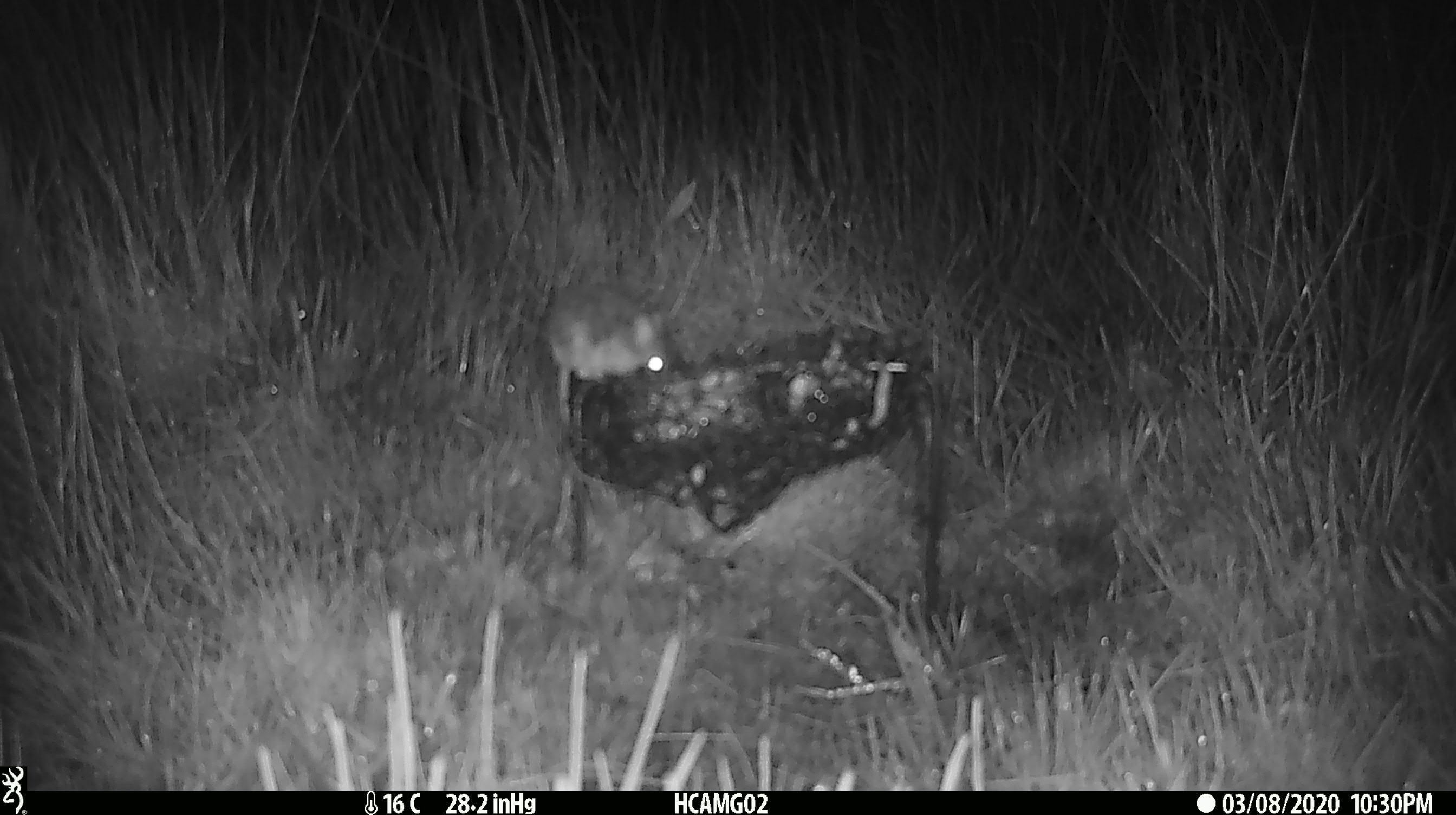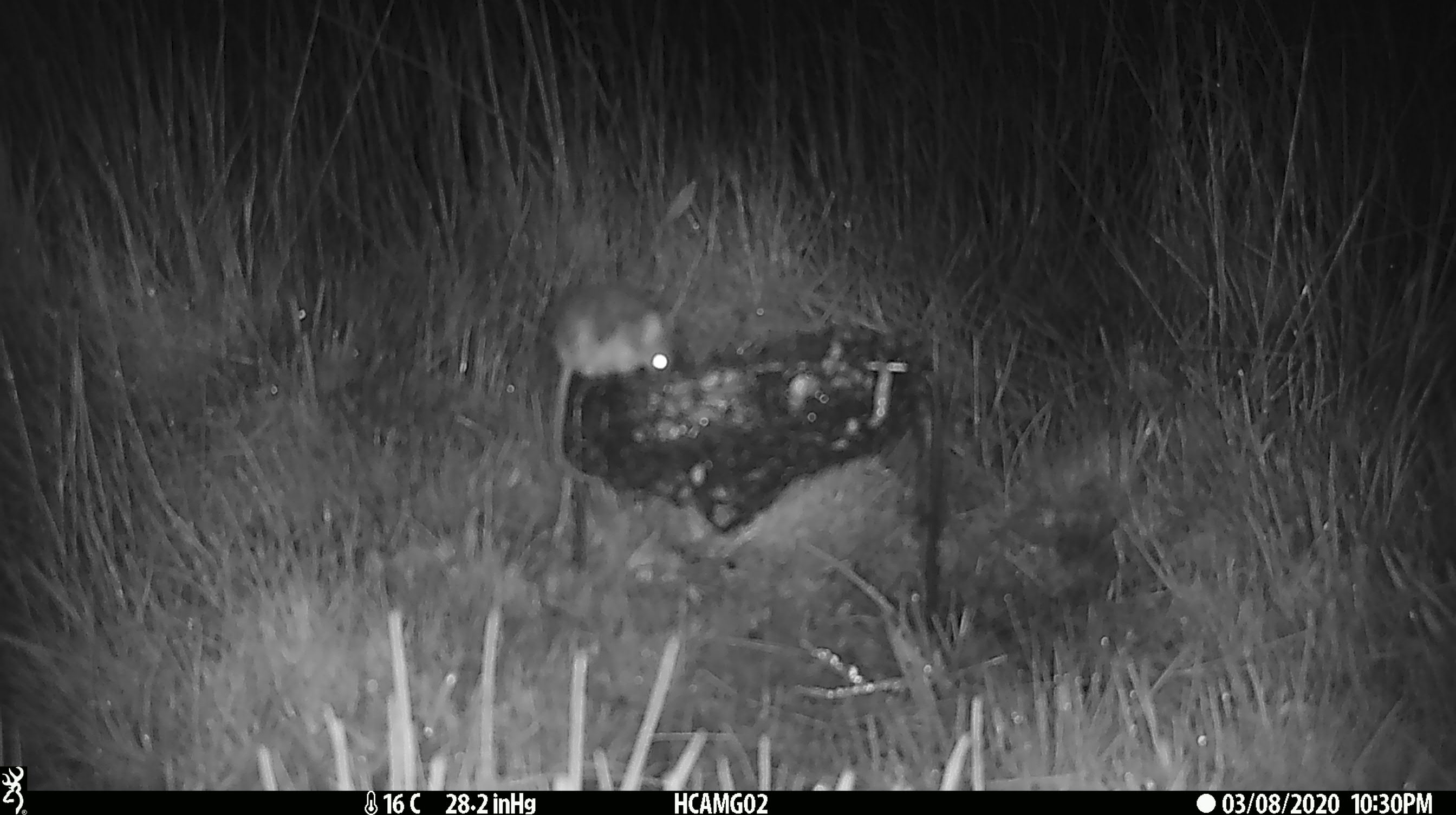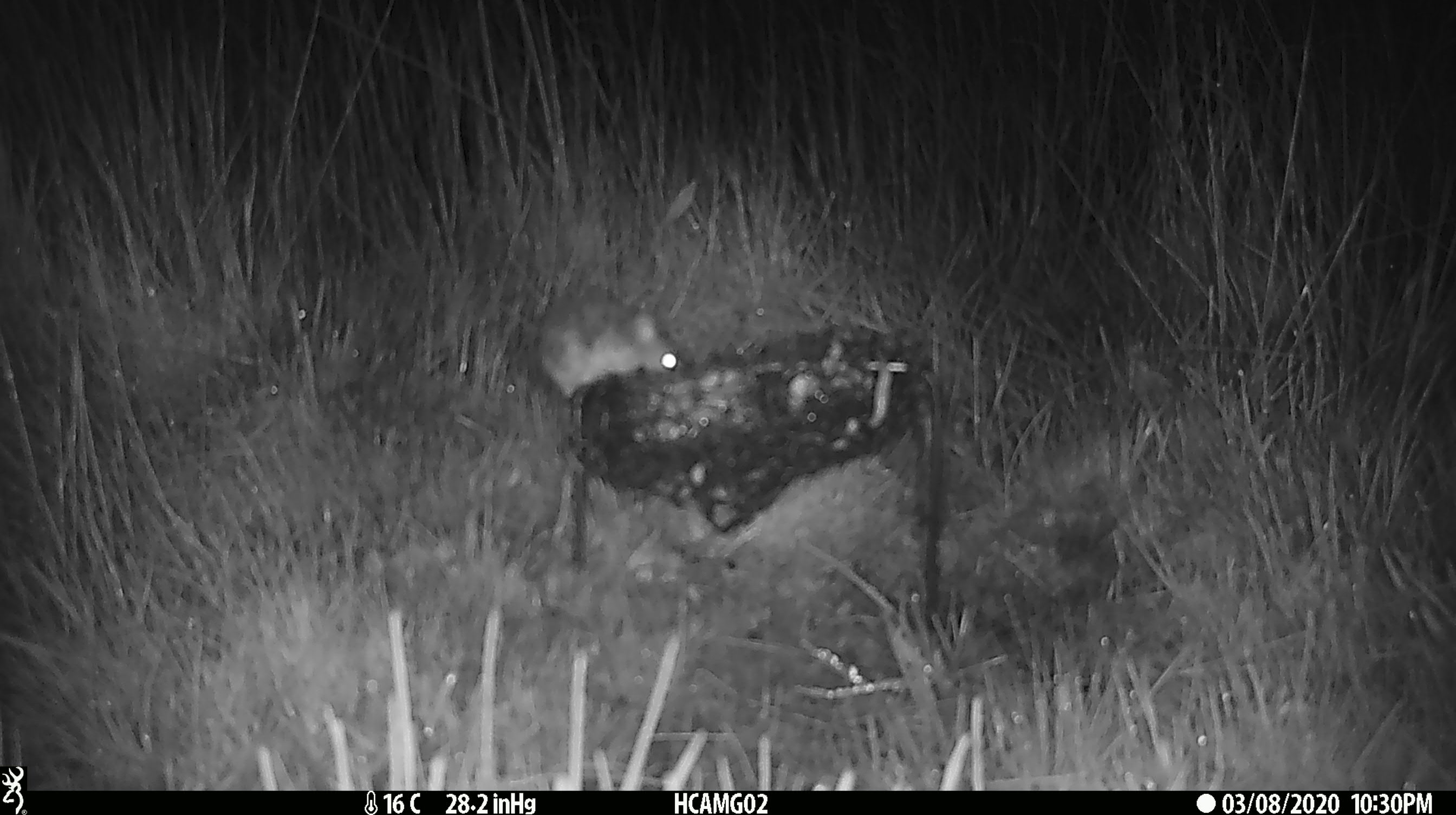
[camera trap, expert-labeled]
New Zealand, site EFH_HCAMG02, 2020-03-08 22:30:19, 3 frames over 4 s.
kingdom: Animalia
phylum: Chordata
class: Mammalia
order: Rodentia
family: Muridae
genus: Mus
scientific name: Mus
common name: mouse